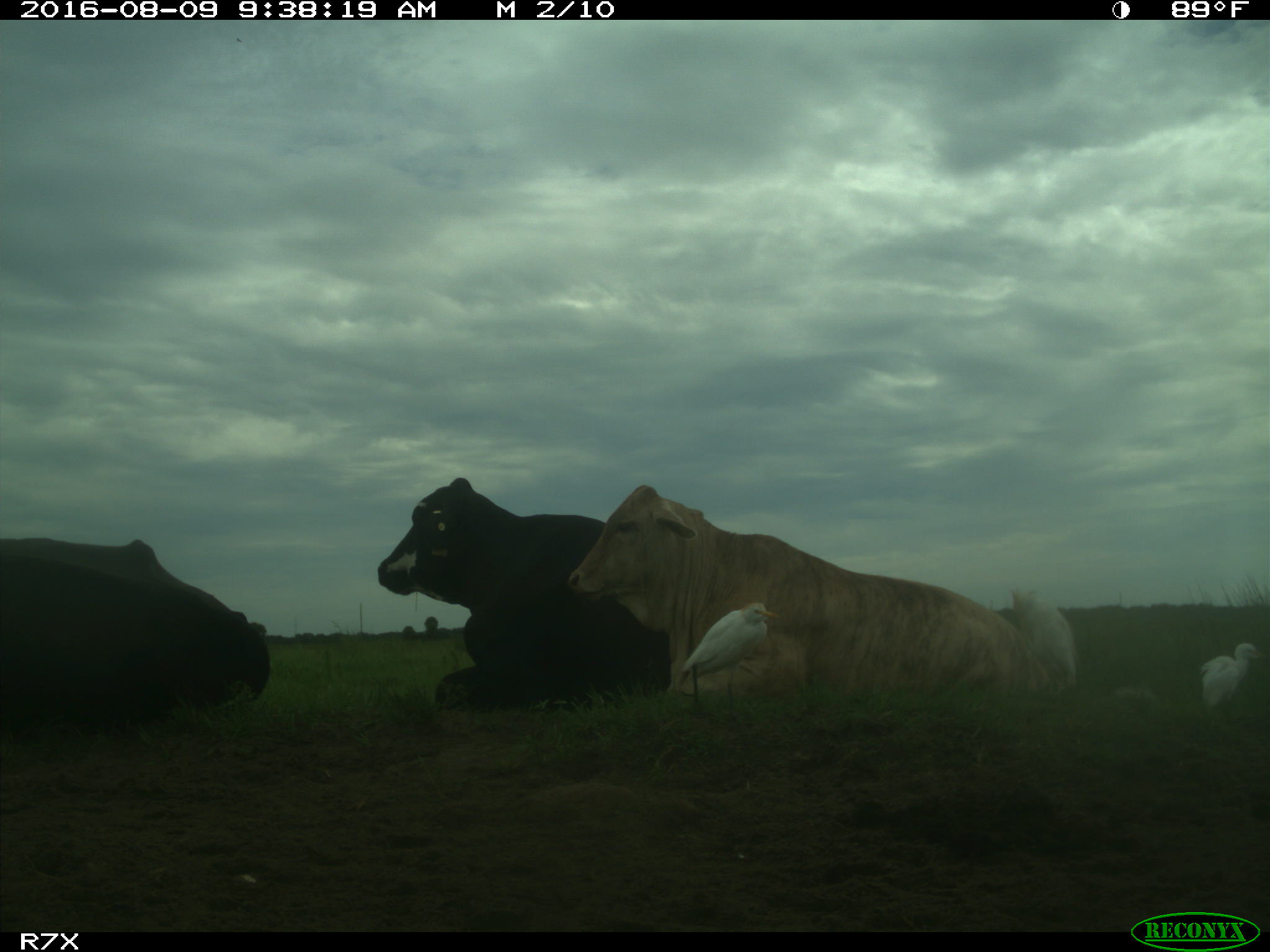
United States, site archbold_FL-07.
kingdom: Animalia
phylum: Chordata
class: Mammalia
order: Artiodactyla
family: Bovidae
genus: Bos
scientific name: Bos taurus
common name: domestic cow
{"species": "Bos taurus (domestic cow)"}